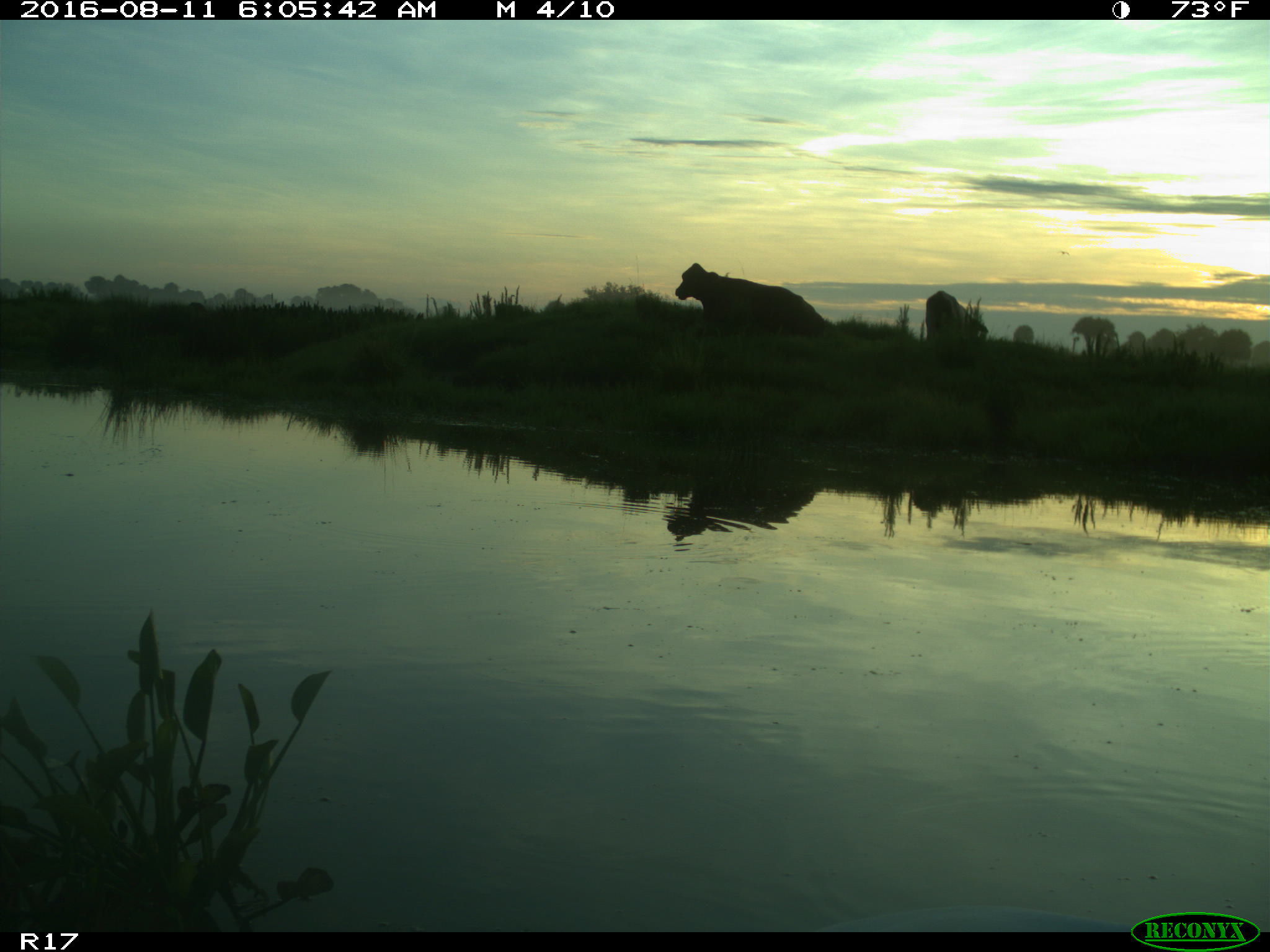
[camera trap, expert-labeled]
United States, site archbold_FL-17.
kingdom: Animalia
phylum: Chordata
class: Mammalia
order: Artiodactyla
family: Bovidae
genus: Bos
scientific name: Bos taurus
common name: domestic cow